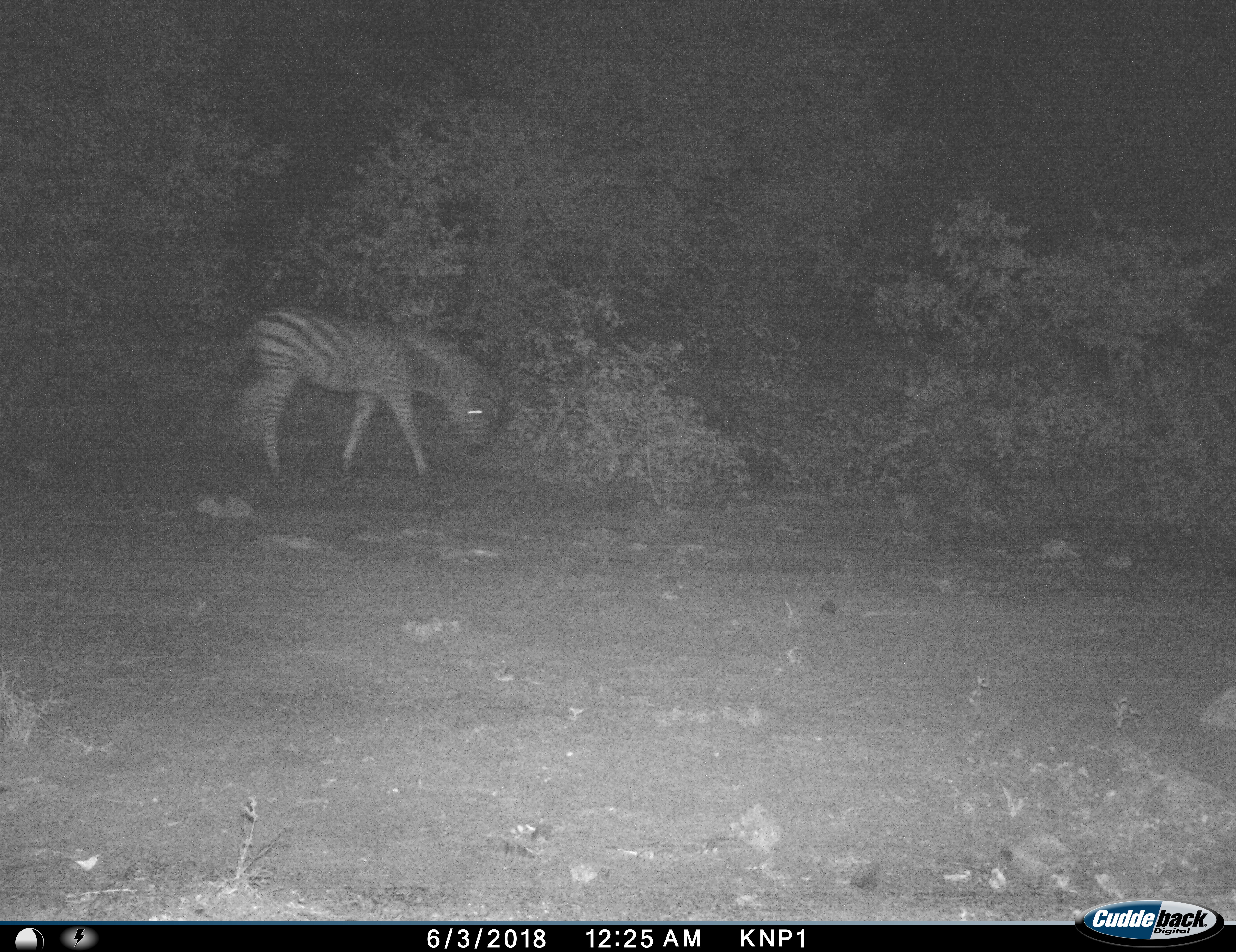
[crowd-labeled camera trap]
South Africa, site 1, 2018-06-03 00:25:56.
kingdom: Animalia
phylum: Chordata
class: Mammalia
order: Perissodactyla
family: Equidae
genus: Equus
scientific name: Equus quagga burchellii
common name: burchell's zebra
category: zebraburchells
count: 1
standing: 10%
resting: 0%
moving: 90%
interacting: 0%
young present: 20%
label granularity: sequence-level